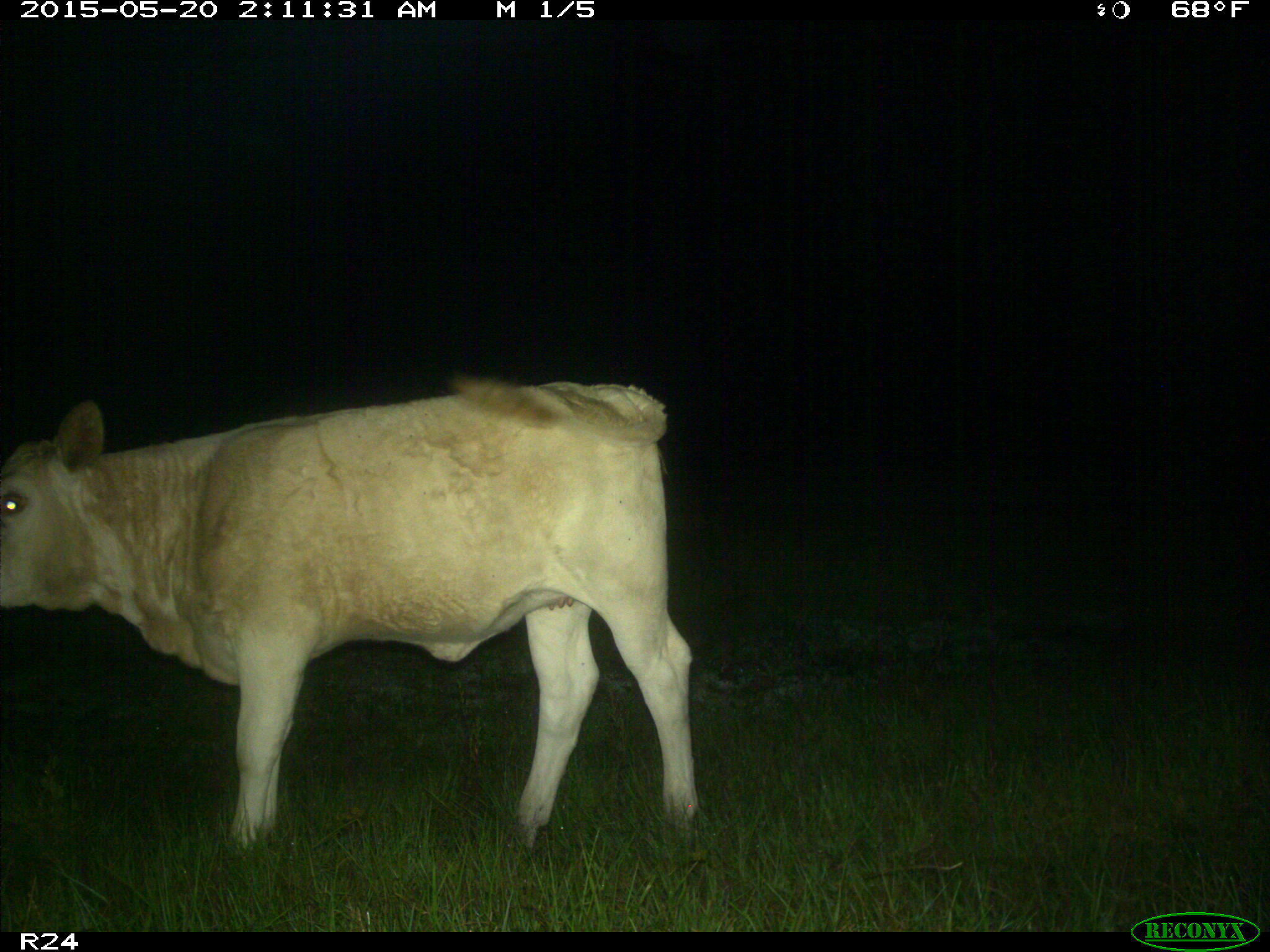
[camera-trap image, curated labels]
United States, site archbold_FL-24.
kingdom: Animalia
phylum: Chordata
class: Mammalia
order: Artiodactyla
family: Bovidae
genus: Bos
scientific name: Bos taurus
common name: domestic cow